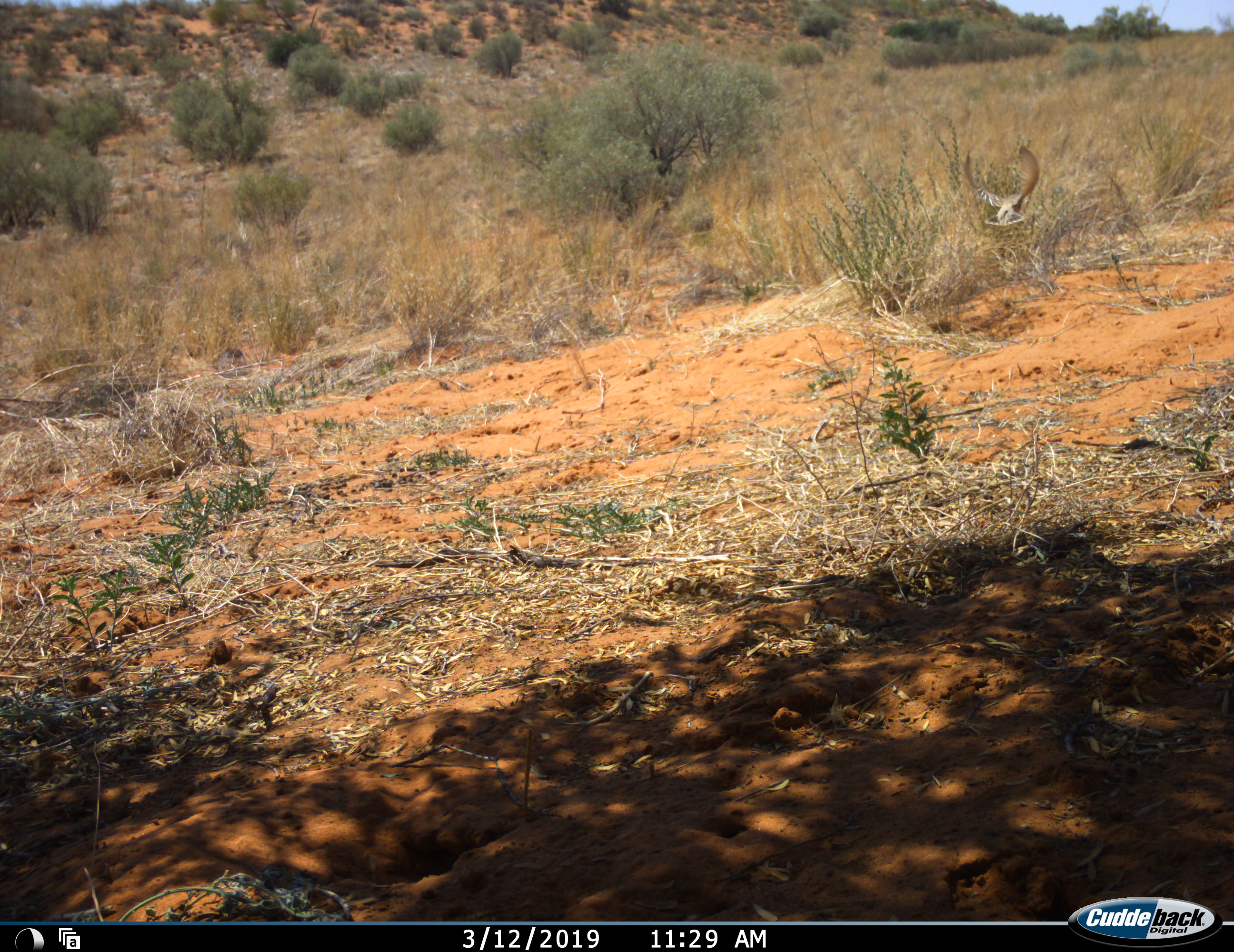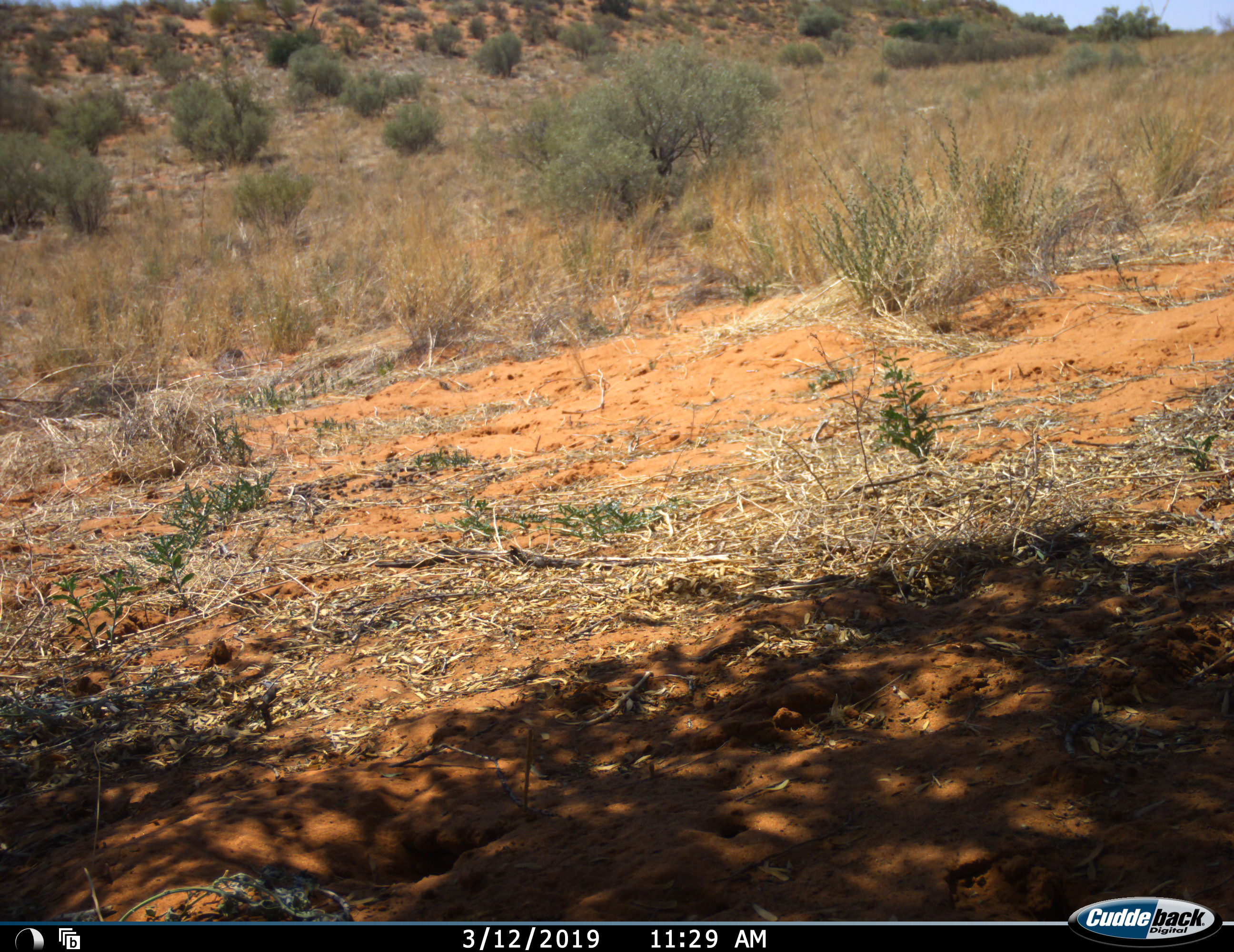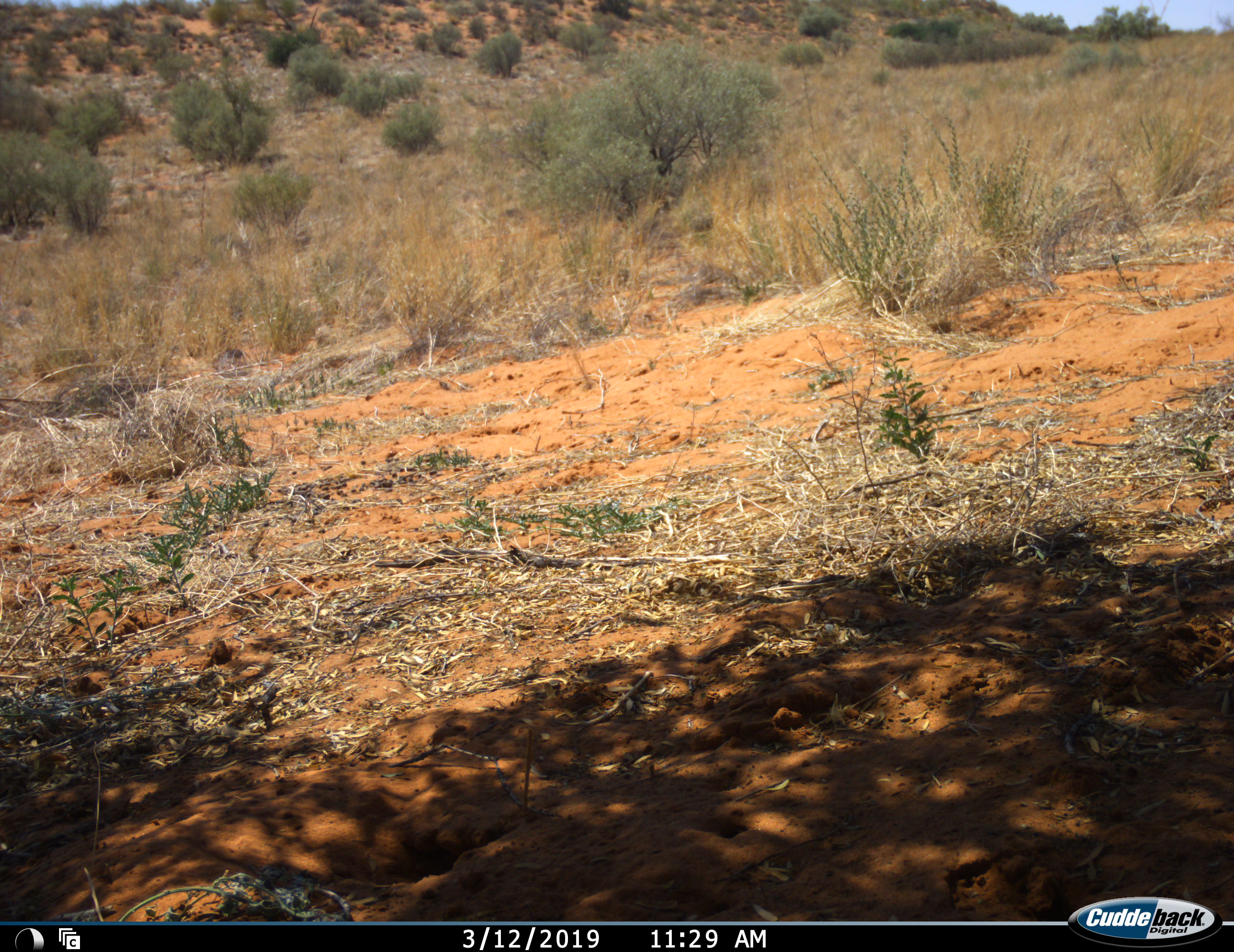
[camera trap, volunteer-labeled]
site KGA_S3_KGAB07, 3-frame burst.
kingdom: Animalia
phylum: Chordata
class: Aves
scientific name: Aves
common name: bird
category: birdother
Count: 1.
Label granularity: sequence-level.